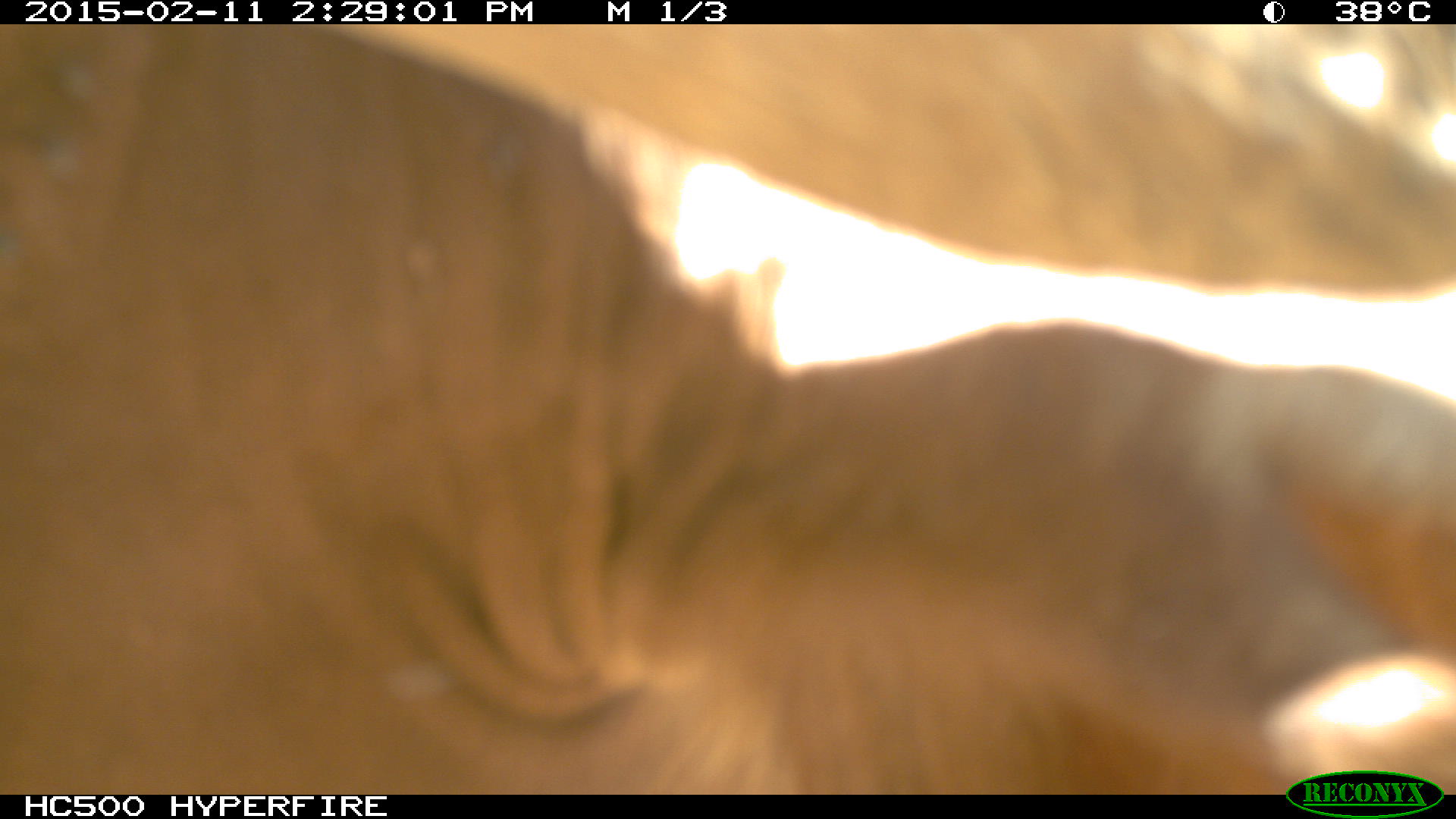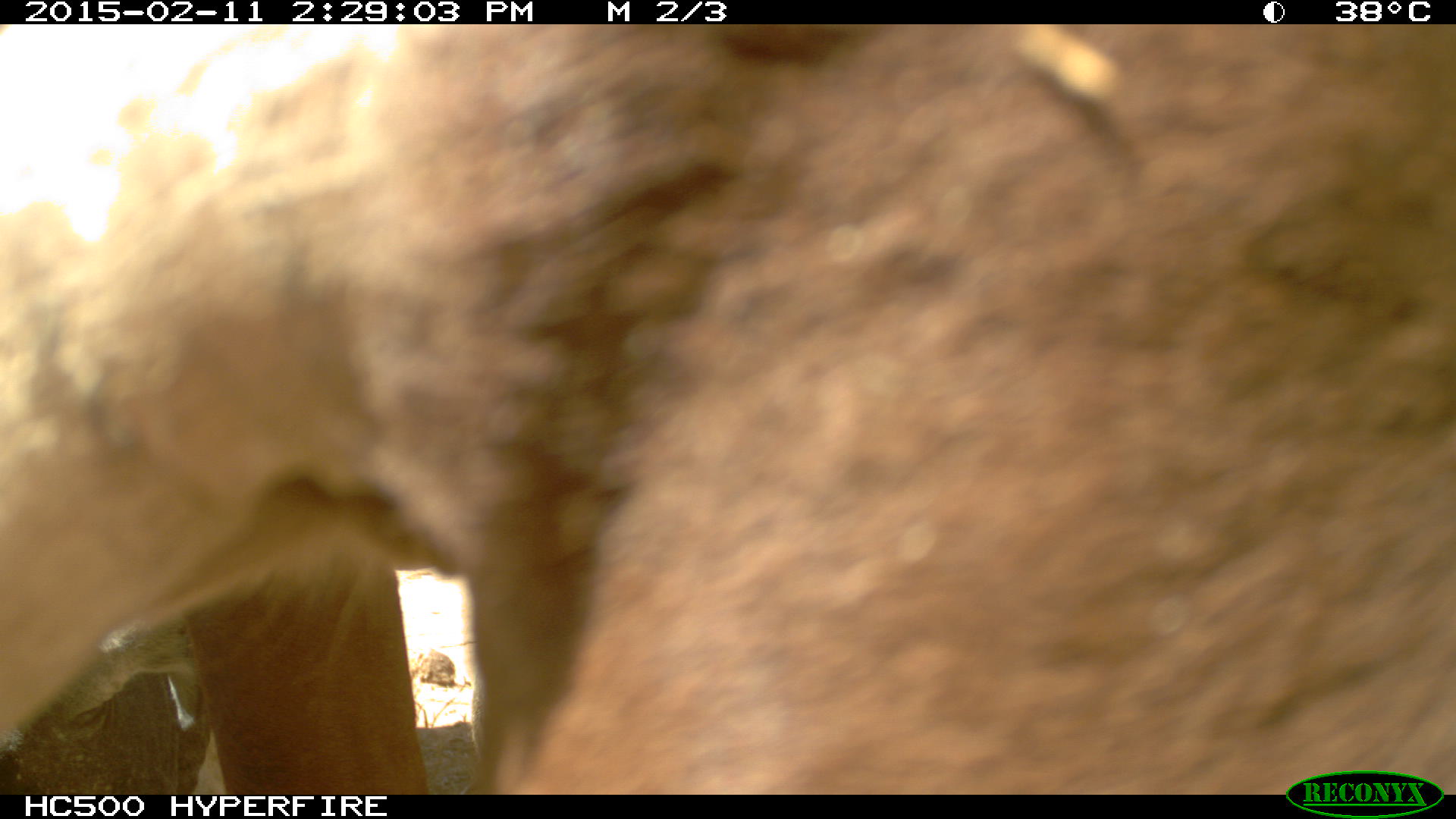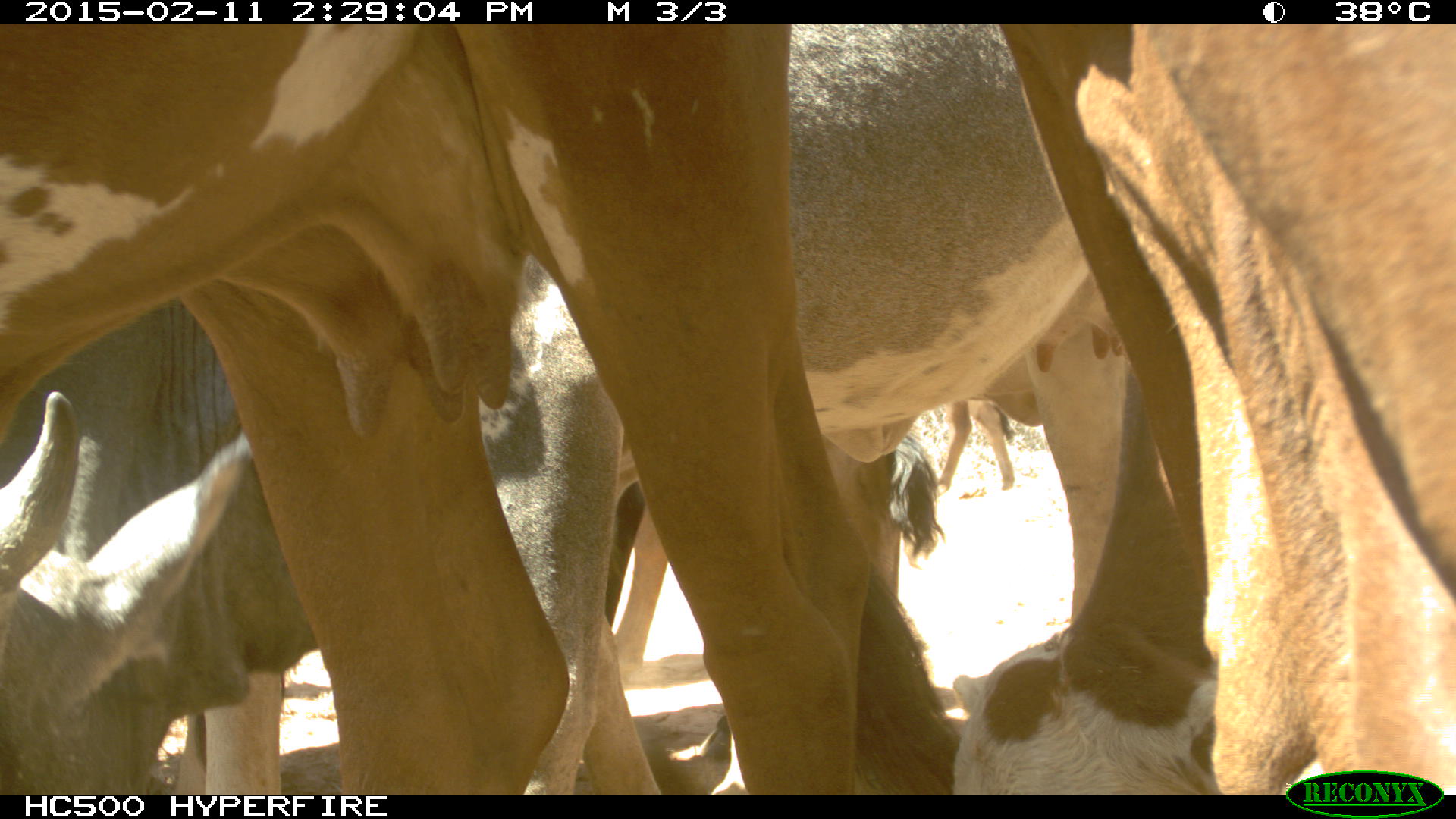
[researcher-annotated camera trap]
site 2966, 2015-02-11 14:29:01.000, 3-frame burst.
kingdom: Animalia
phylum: Chordata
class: Mammalia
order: Artiodactyla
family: Bovidae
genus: Bos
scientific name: Bos taurus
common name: domestic cattle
Bos taurus (domestic cattle), count 9.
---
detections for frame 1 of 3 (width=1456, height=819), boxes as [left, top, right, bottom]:
bos taurus: [0, 26, 1455, 790]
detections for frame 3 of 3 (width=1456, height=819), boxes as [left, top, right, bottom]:
bos taurus: [1, 21, 1124, 794]; [0, 24, 954, 793]; [999, 20, 1455, 794]; [952, 360, 1213, 793]; [605, 482, 671, 687]; [176, 671, 287, 792]; [937, 400, 1016, 493]